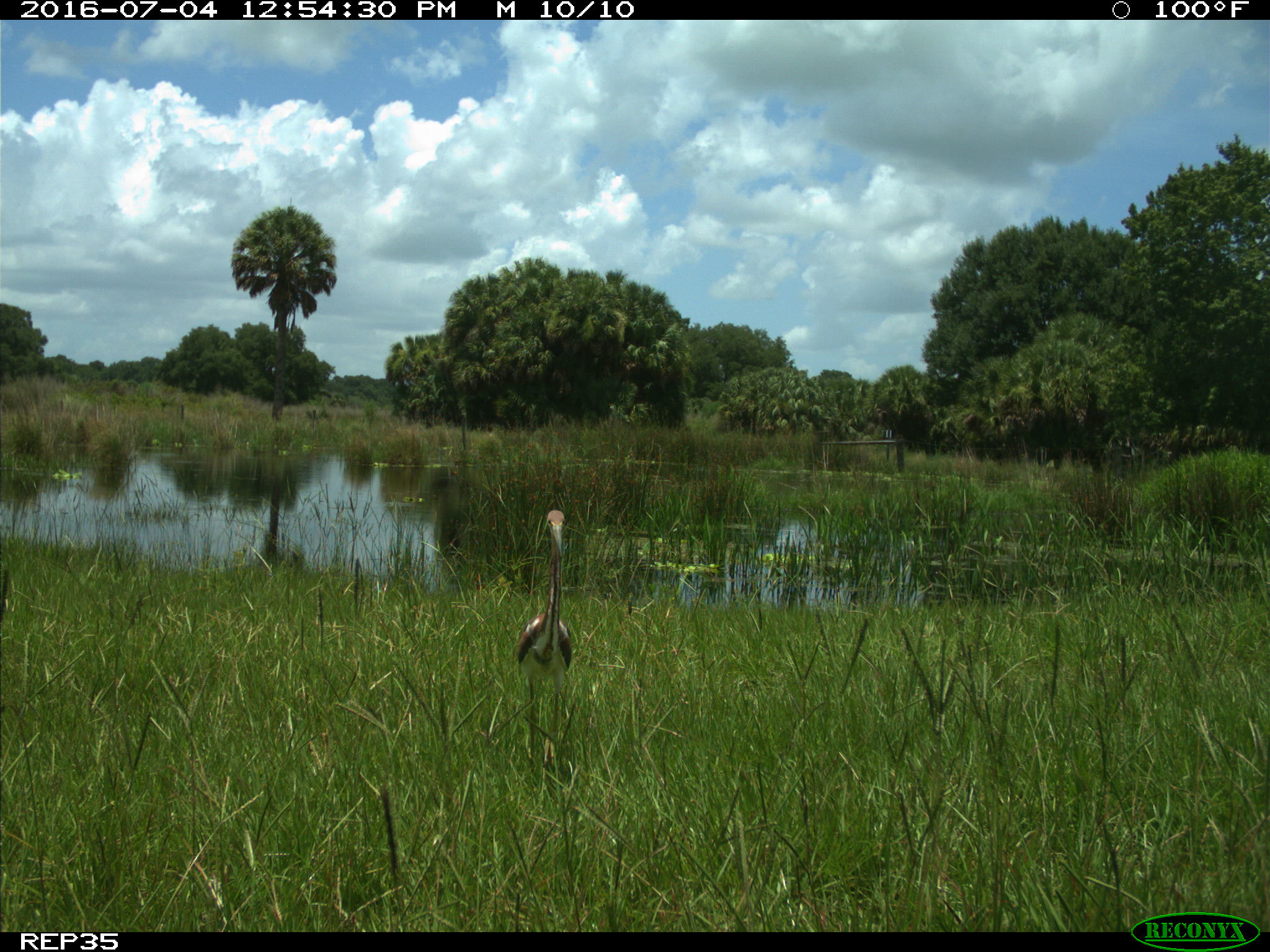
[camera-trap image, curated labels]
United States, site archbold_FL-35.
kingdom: Animalia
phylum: Chordata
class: Aves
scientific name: Aves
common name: birds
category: unidentified bird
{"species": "unidentified bird (birds) (Aves)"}